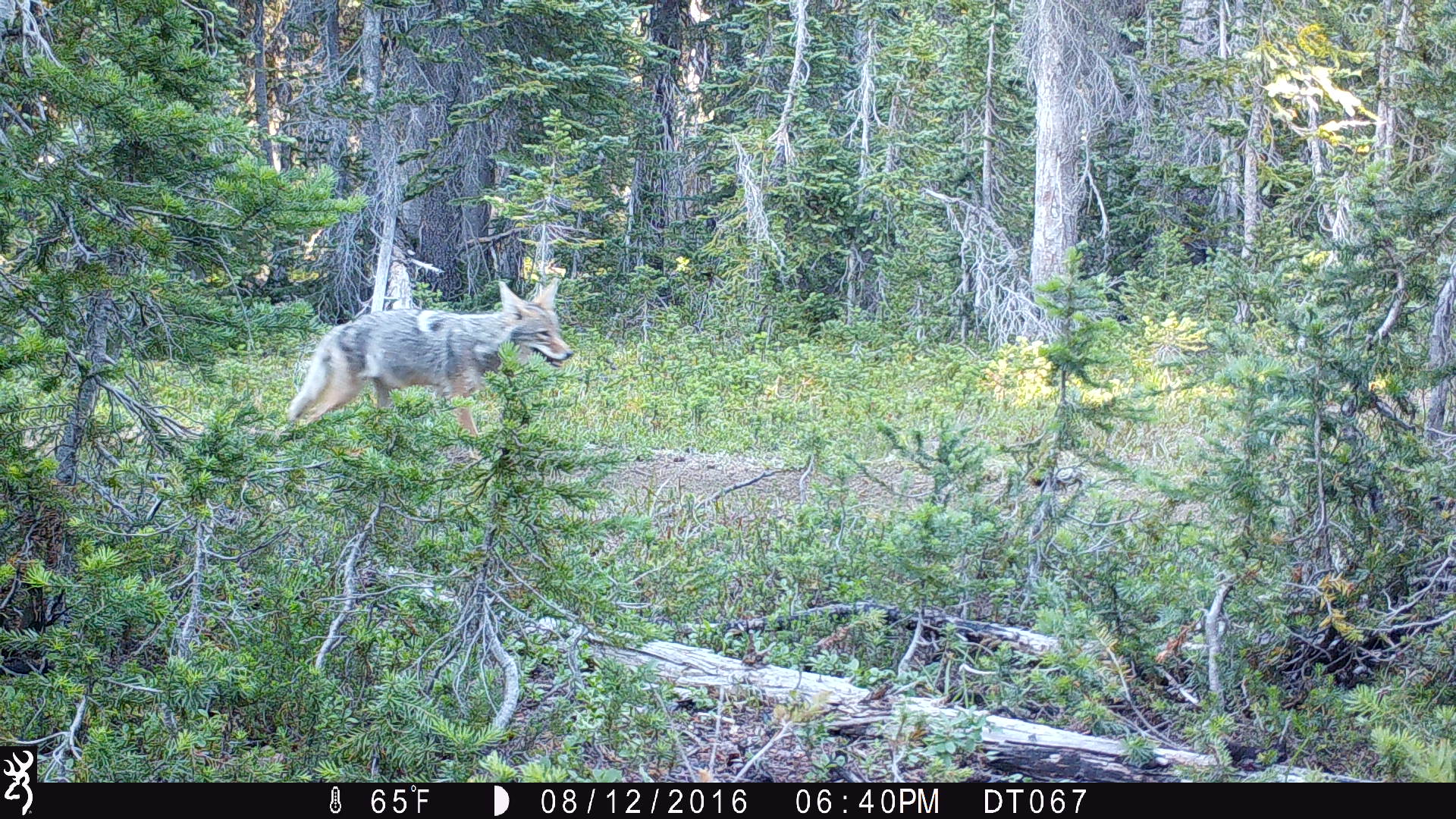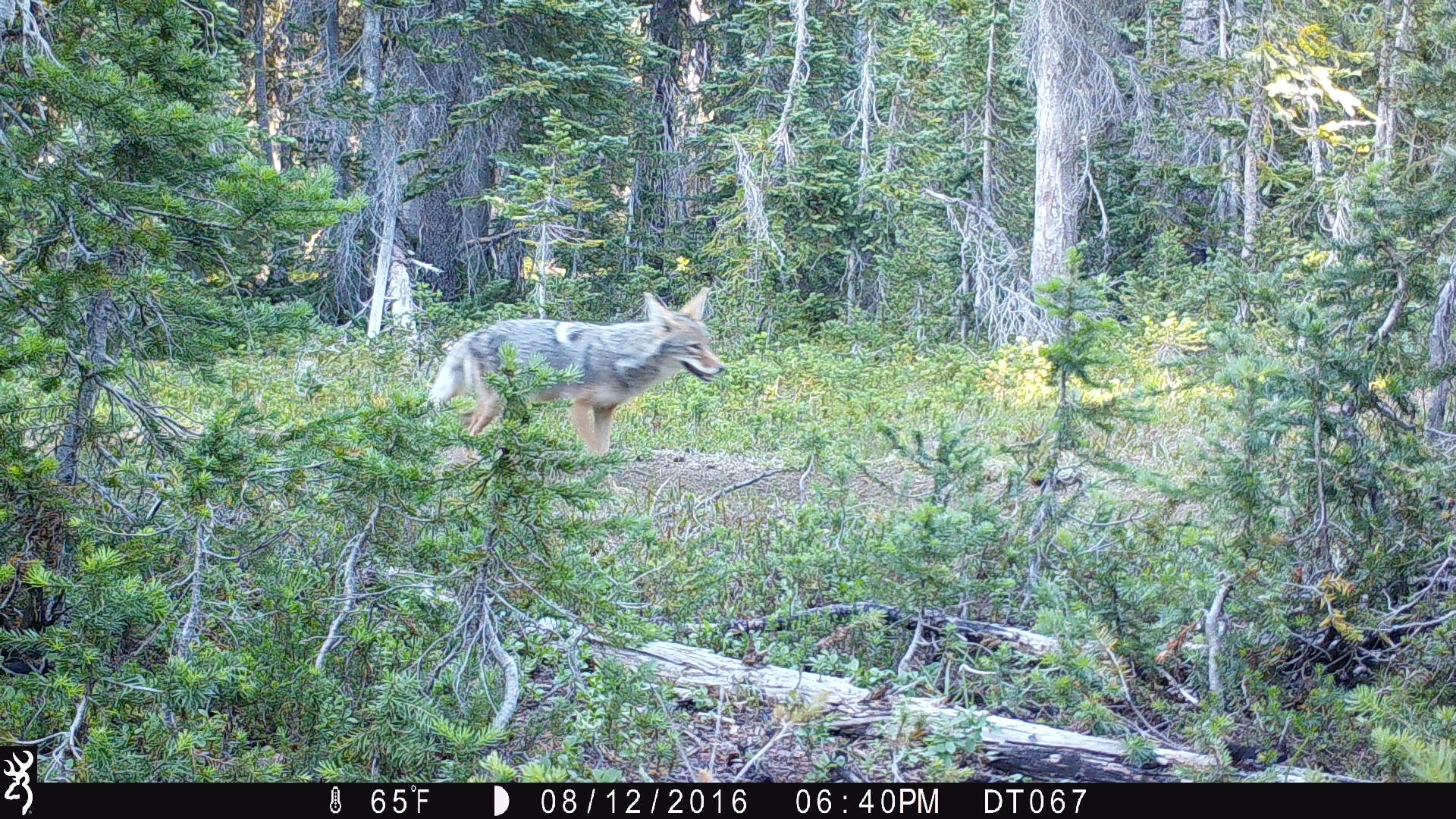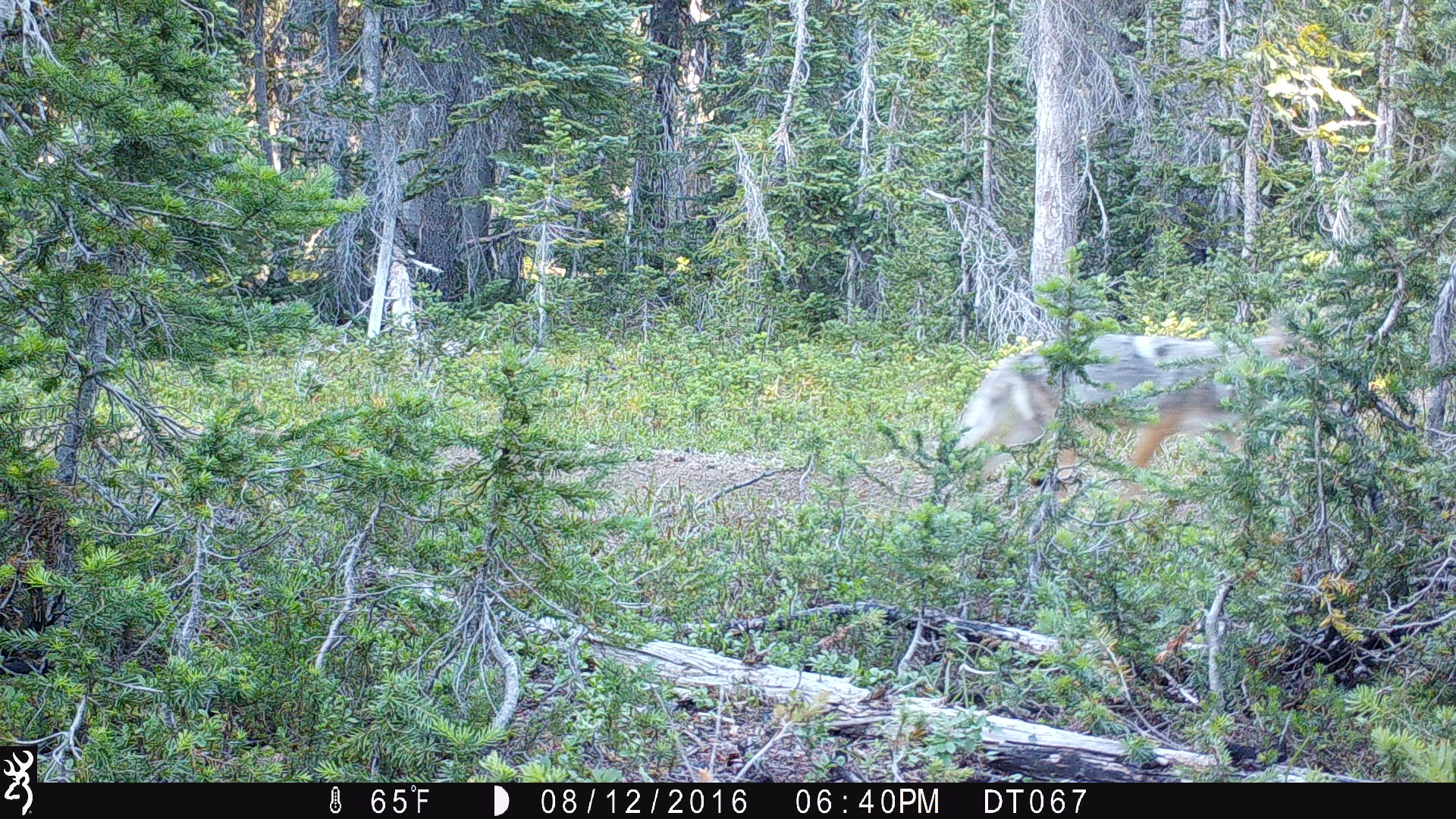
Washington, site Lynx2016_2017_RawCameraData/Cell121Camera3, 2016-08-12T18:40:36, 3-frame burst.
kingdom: Animalia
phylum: Chordata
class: Mammalia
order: Carnivora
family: Canidae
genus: Canis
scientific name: Canis latrans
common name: coyote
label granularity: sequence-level